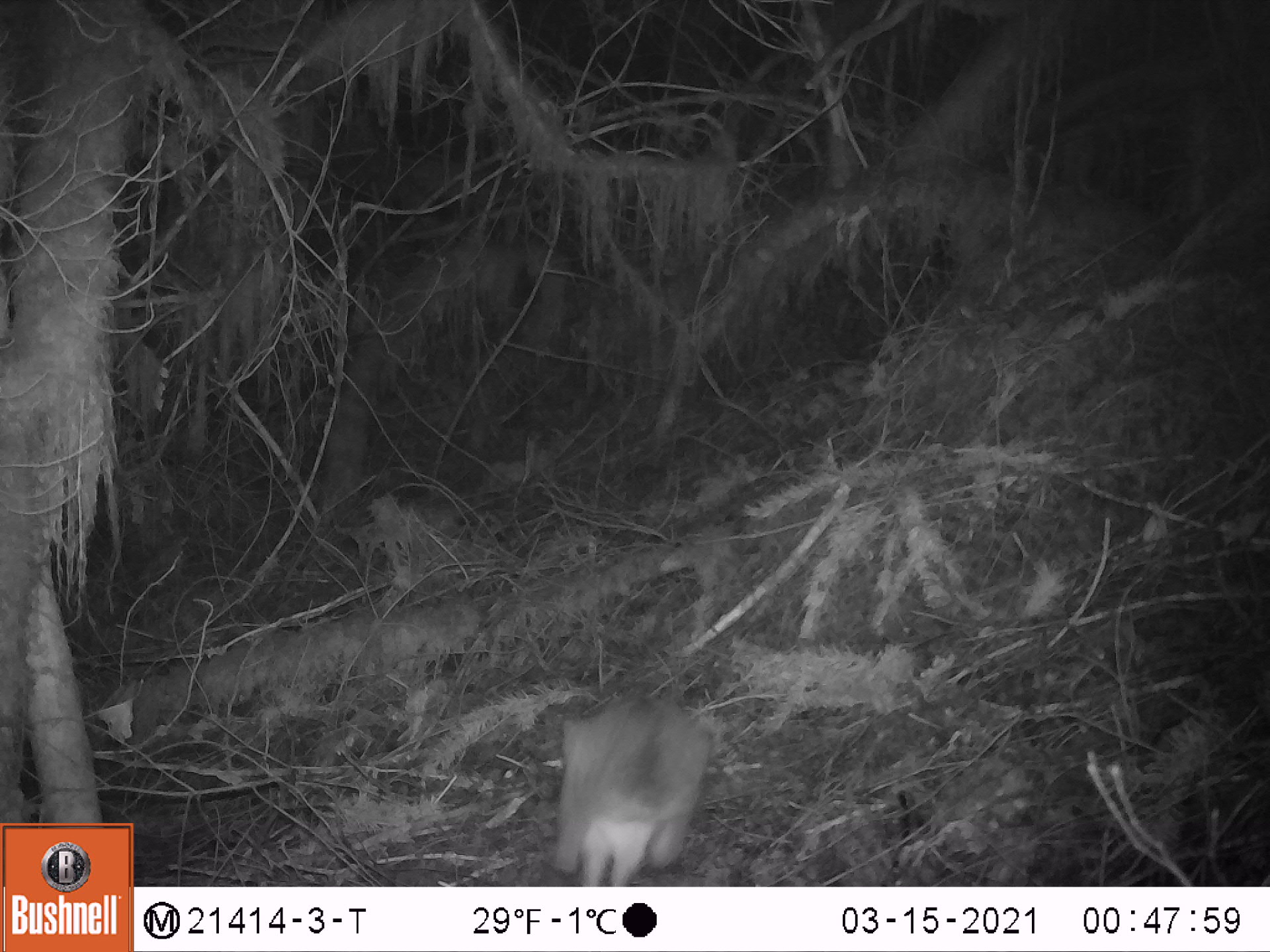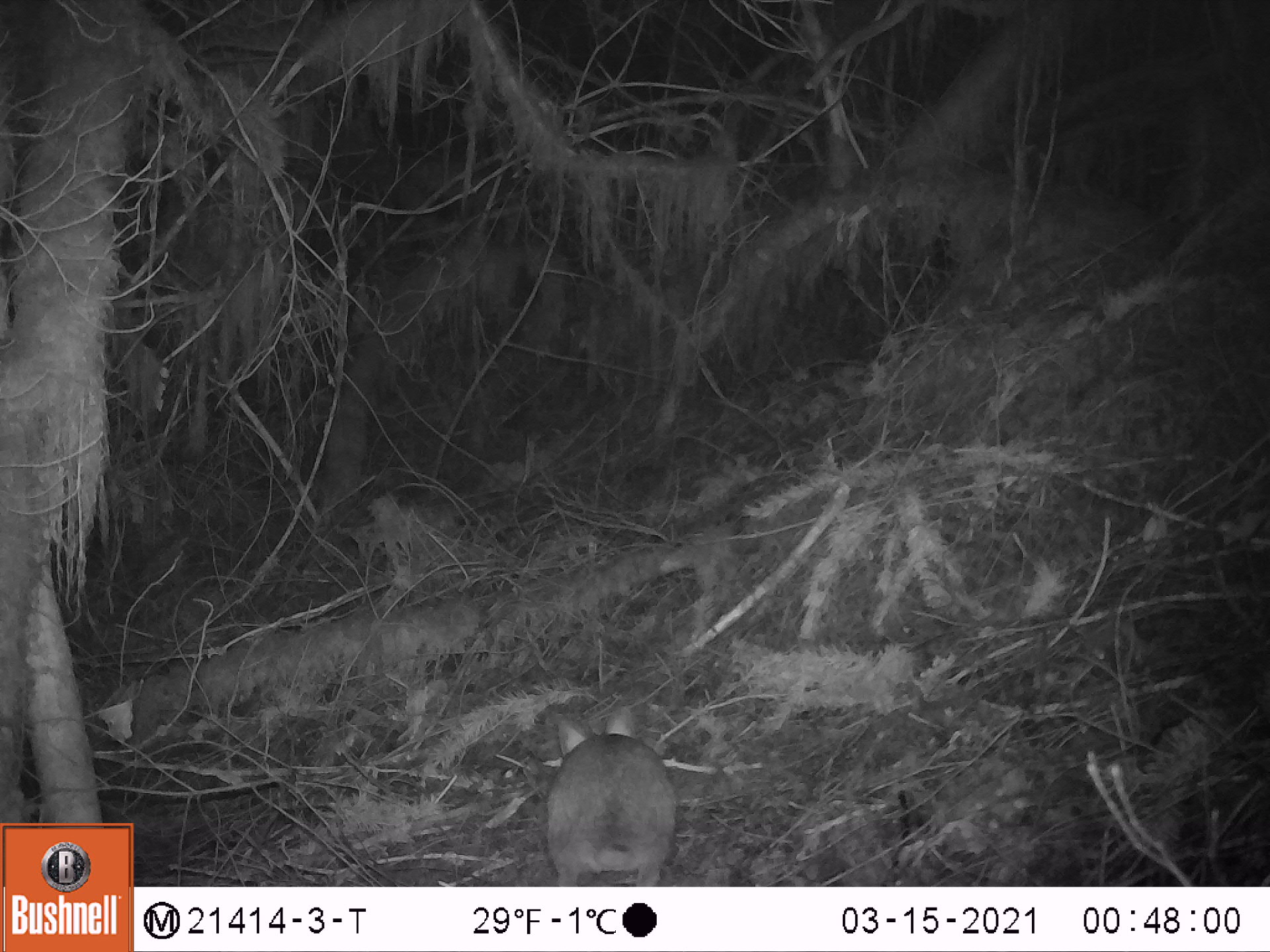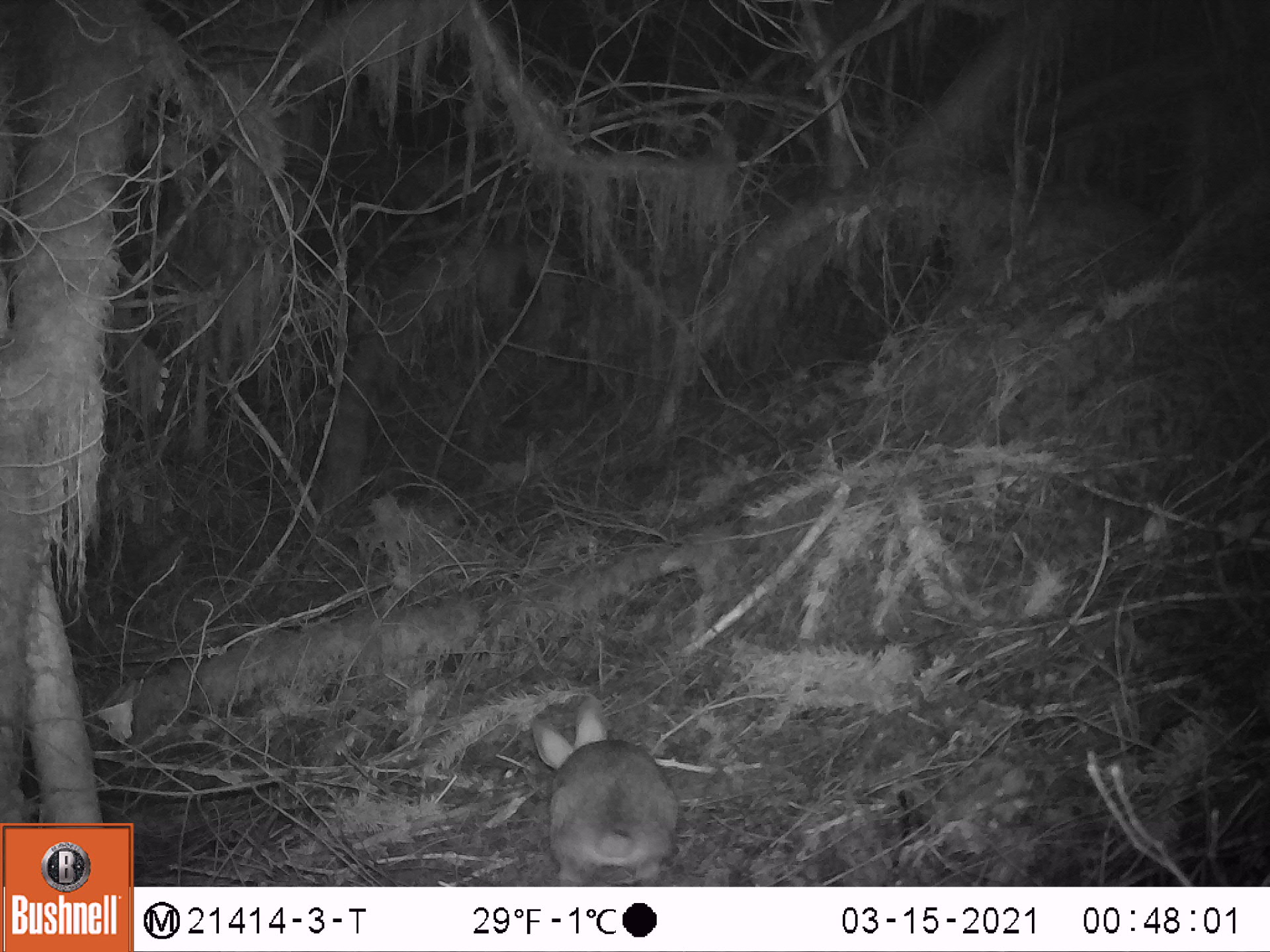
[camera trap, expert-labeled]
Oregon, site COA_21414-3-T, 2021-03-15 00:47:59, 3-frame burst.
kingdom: Animalia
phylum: Chordata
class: Mammalia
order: Lagomorpha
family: Leporidae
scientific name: Leporidae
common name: hares and rabbits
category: leporidae family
Leporidae family (hares and rabbits) (Leporidae).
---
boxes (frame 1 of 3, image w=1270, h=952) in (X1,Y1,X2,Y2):
leporidae family: (533,679,721,885)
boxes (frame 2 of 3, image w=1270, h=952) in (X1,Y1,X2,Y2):
leporidae family: (518,695,690,886)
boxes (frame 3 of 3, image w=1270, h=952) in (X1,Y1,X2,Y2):
leporidae family: (514,676,692,886)